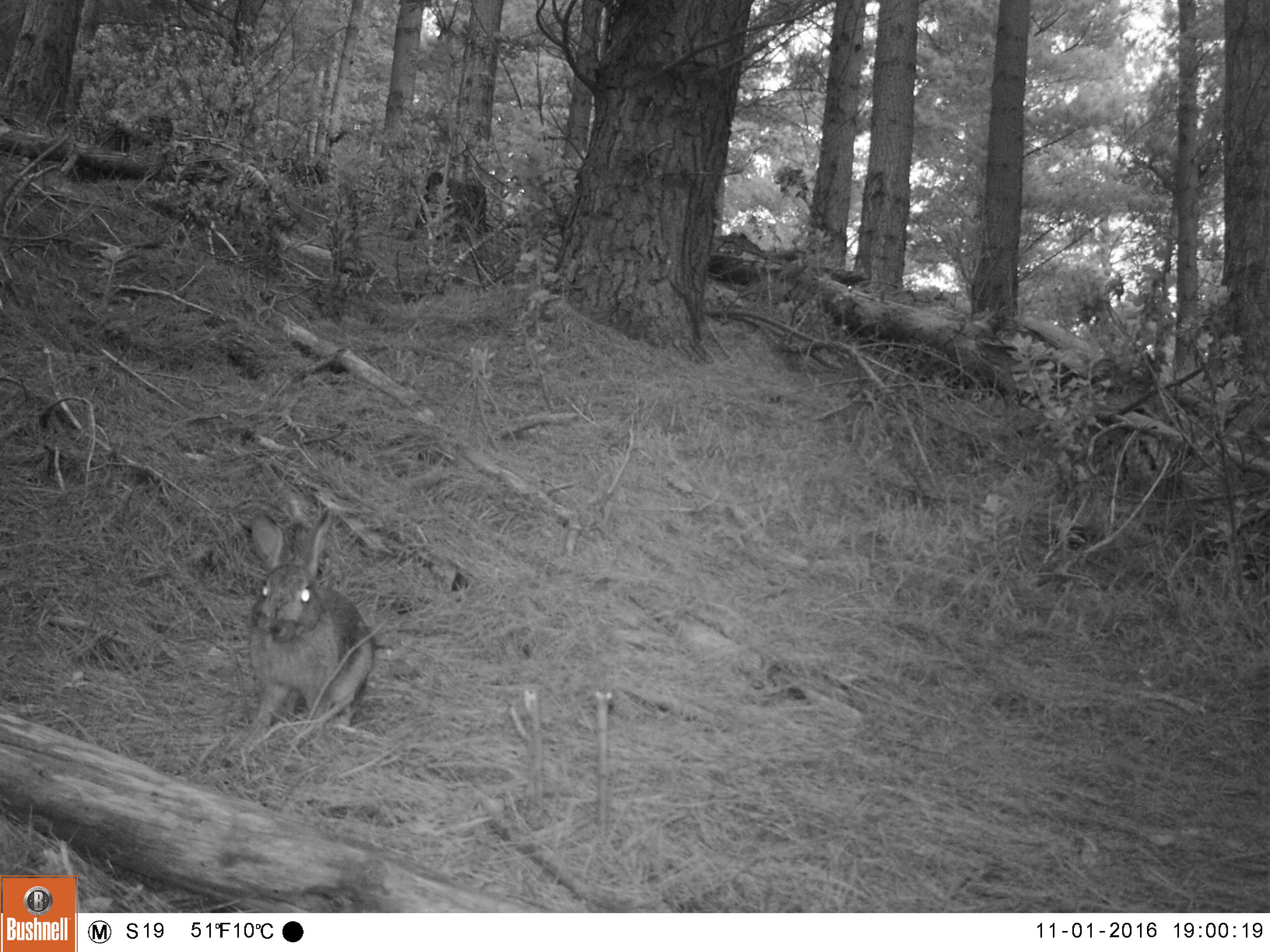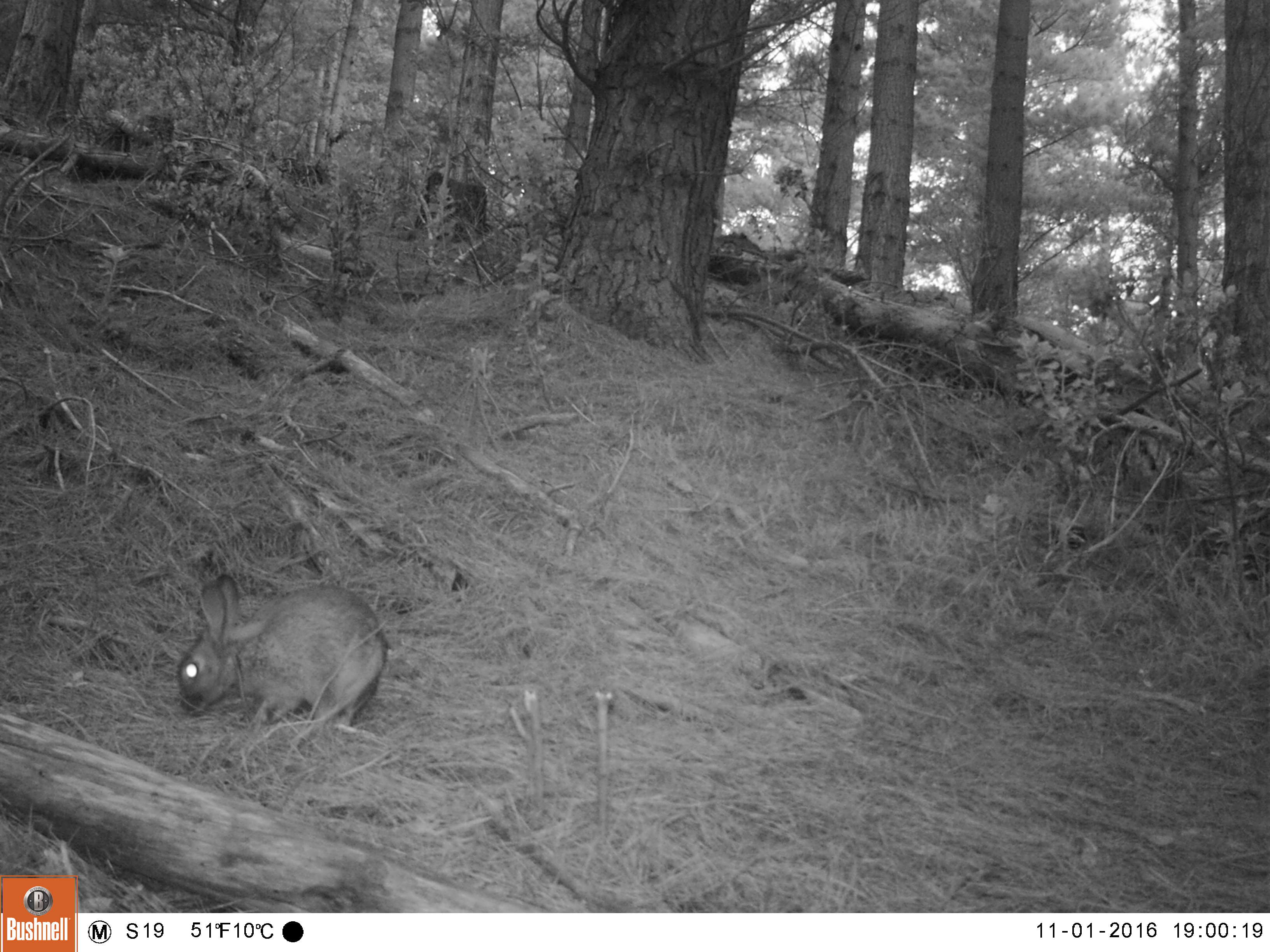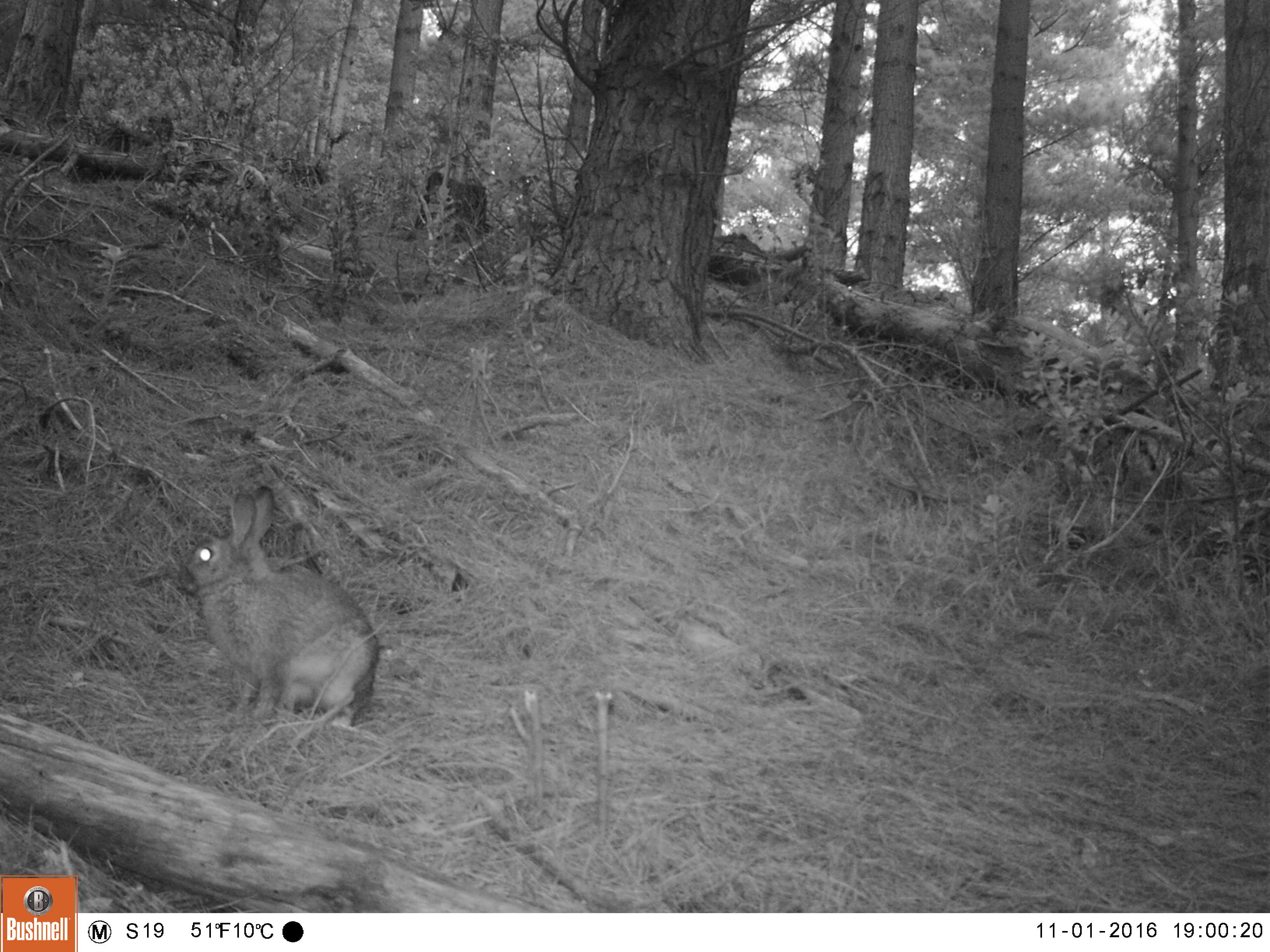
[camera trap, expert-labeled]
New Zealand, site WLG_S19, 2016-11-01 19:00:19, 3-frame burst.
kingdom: Animalia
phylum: Chordata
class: Mammalia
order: Lagomorpha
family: Leporidae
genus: Oryctolagus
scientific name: Oryctolagus cuniculus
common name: european rabbit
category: rabbit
Rabbit (european rabbit) (Oryctolagus cuniculus).